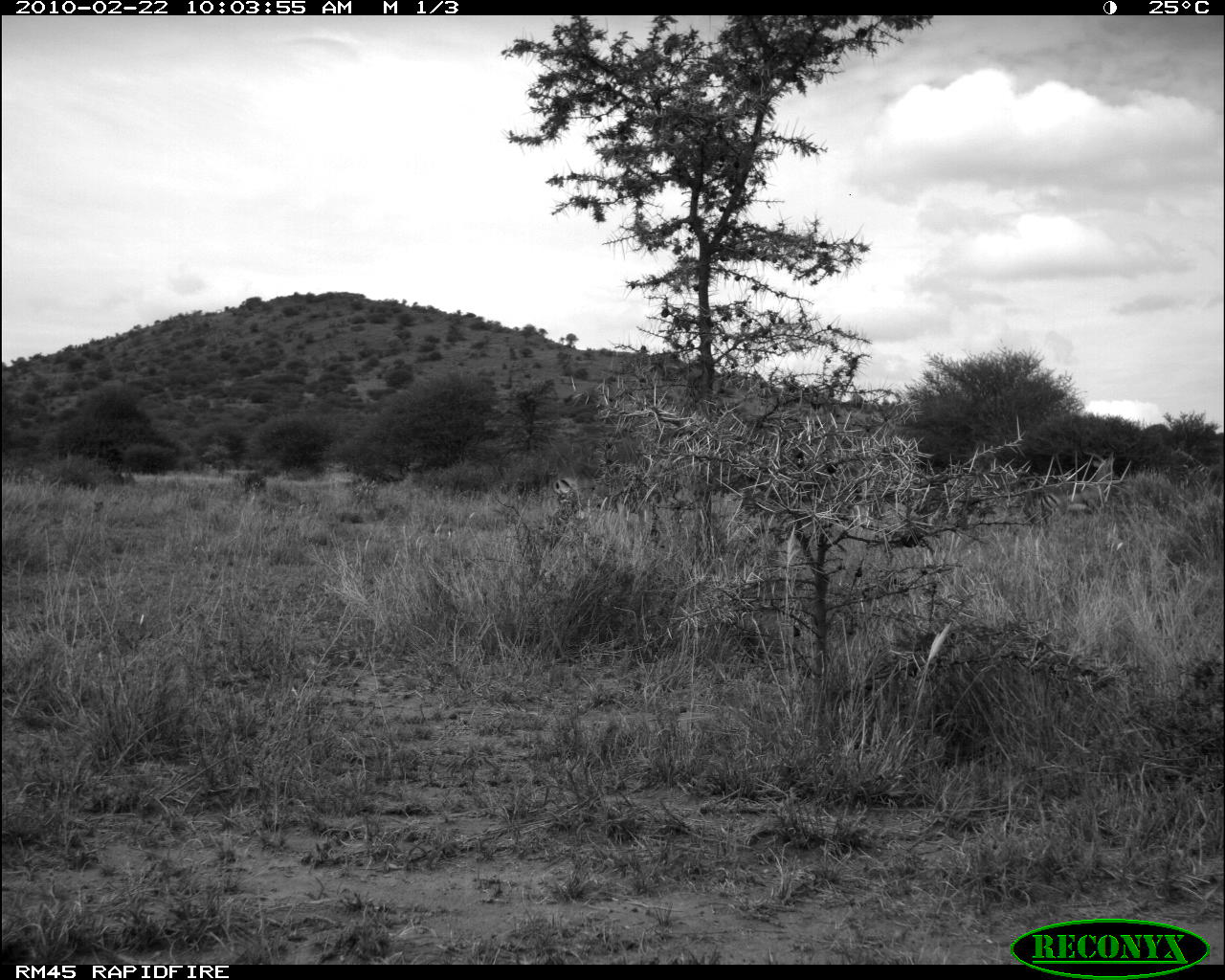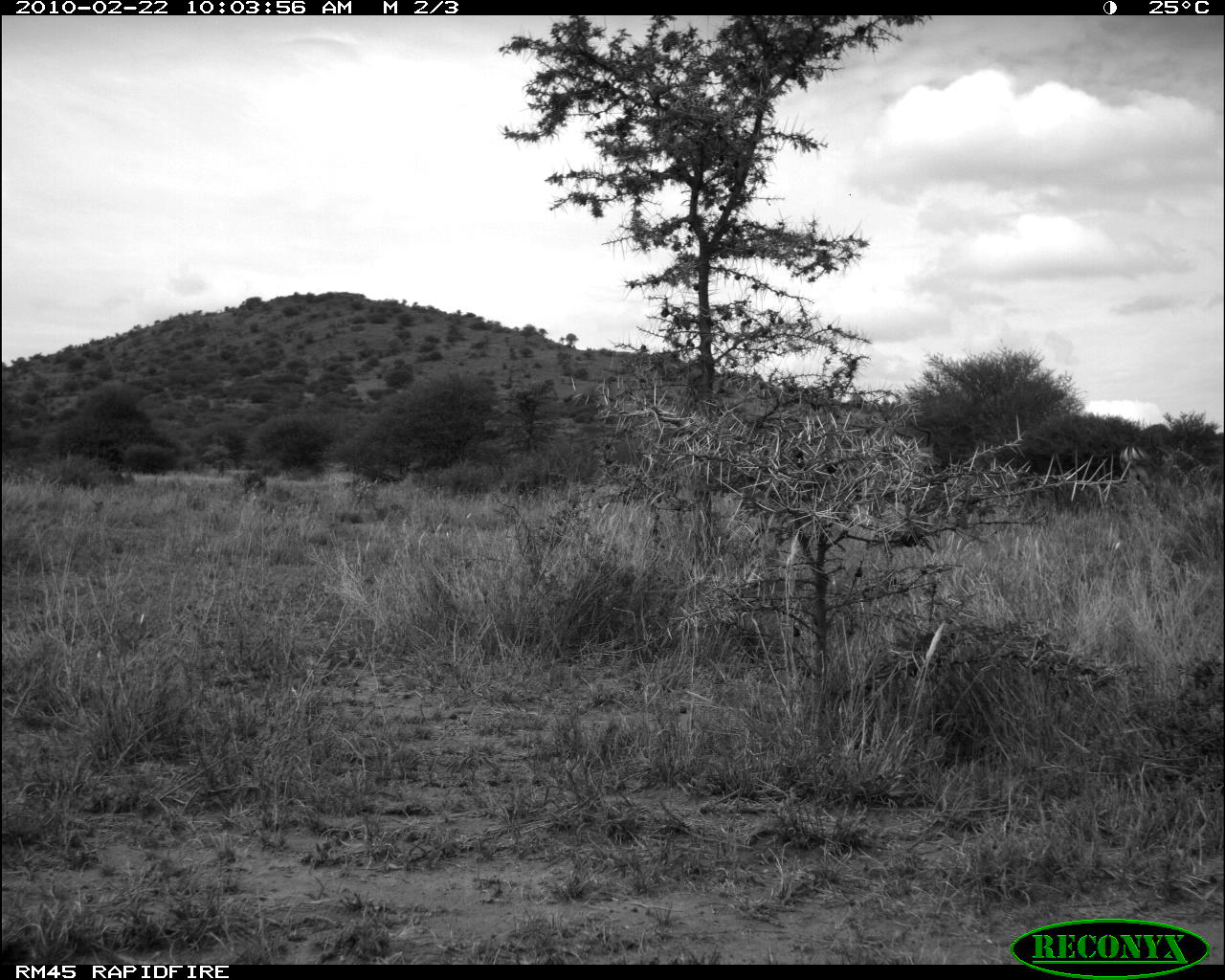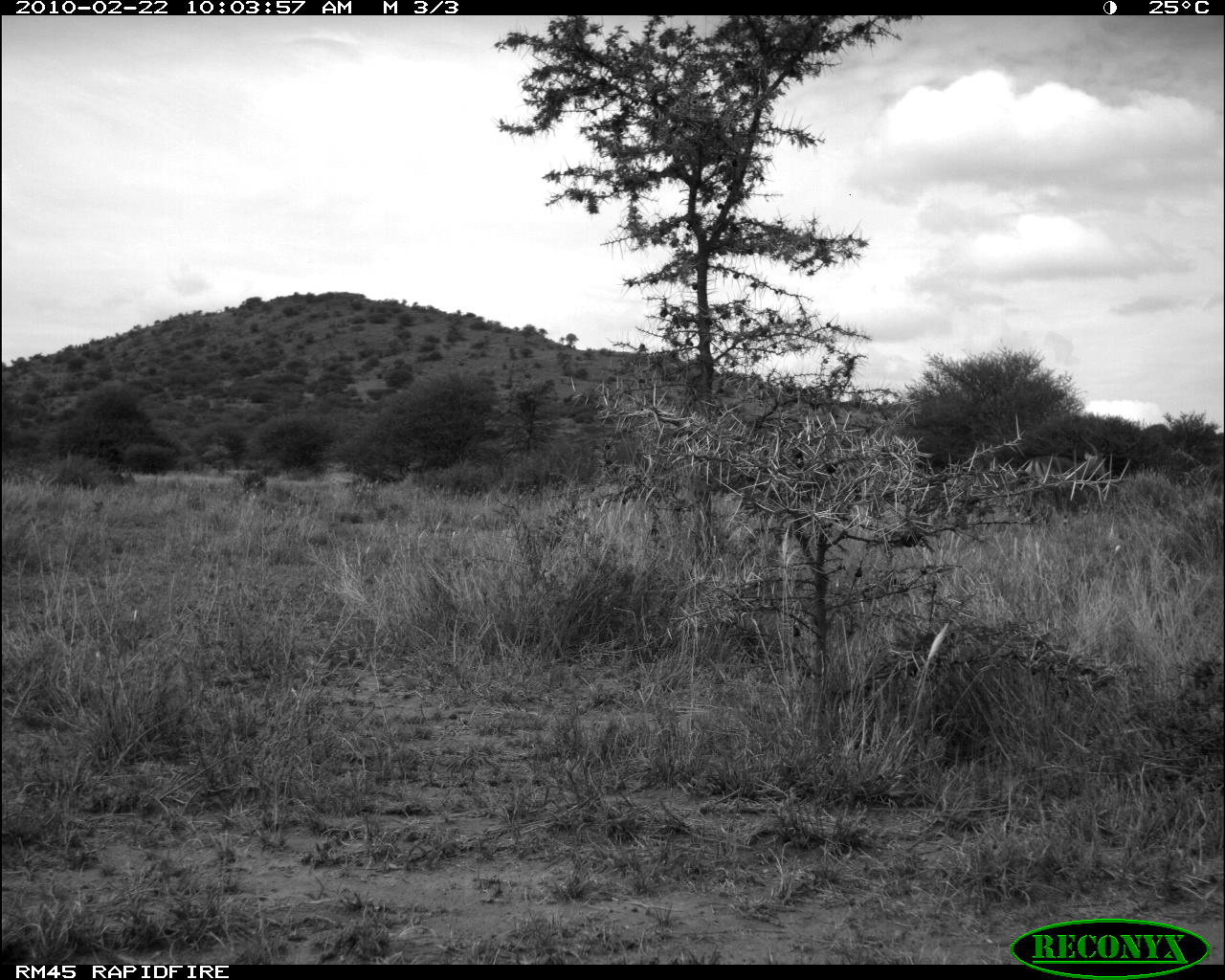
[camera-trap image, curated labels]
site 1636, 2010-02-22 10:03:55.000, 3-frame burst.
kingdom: Animalia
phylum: Chordata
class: Mammalia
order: Artiodactyla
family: Bovidae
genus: Aepyceros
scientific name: Aepyceros melampus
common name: impala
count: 2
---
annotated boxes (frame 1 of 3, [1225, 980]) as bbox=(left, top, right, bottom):
aepyceros melampus: bbox=(551, 461, 647, 524)